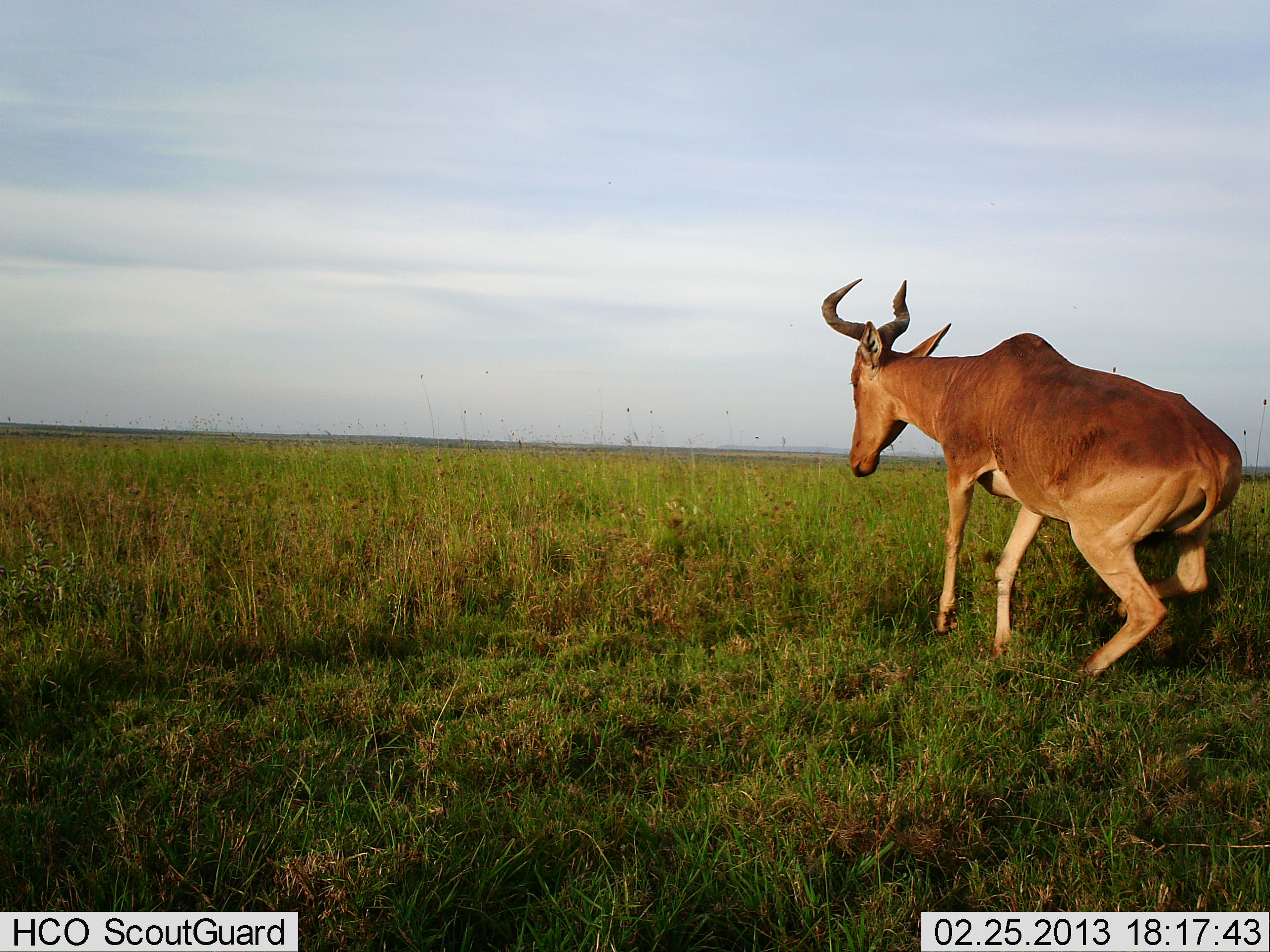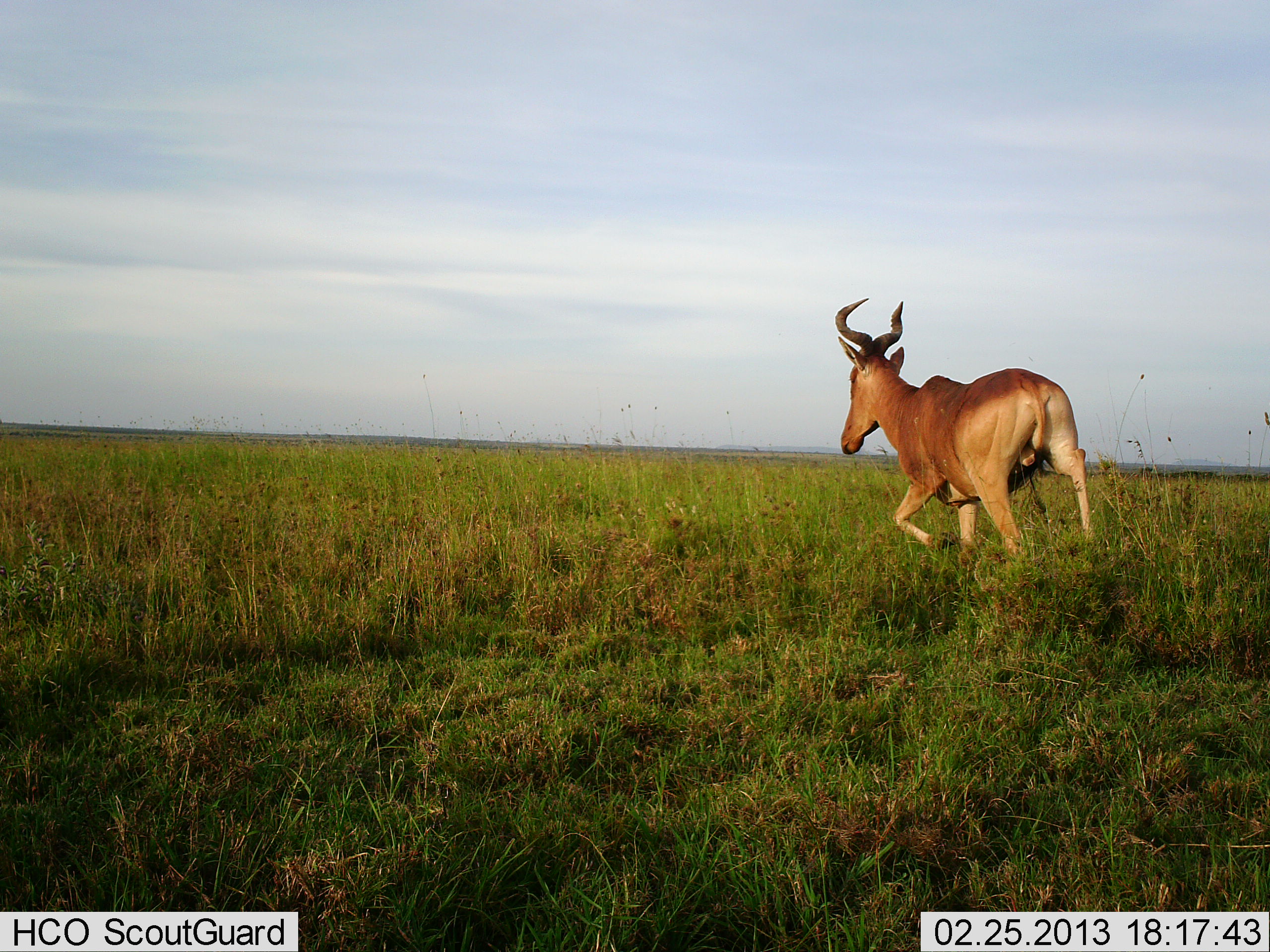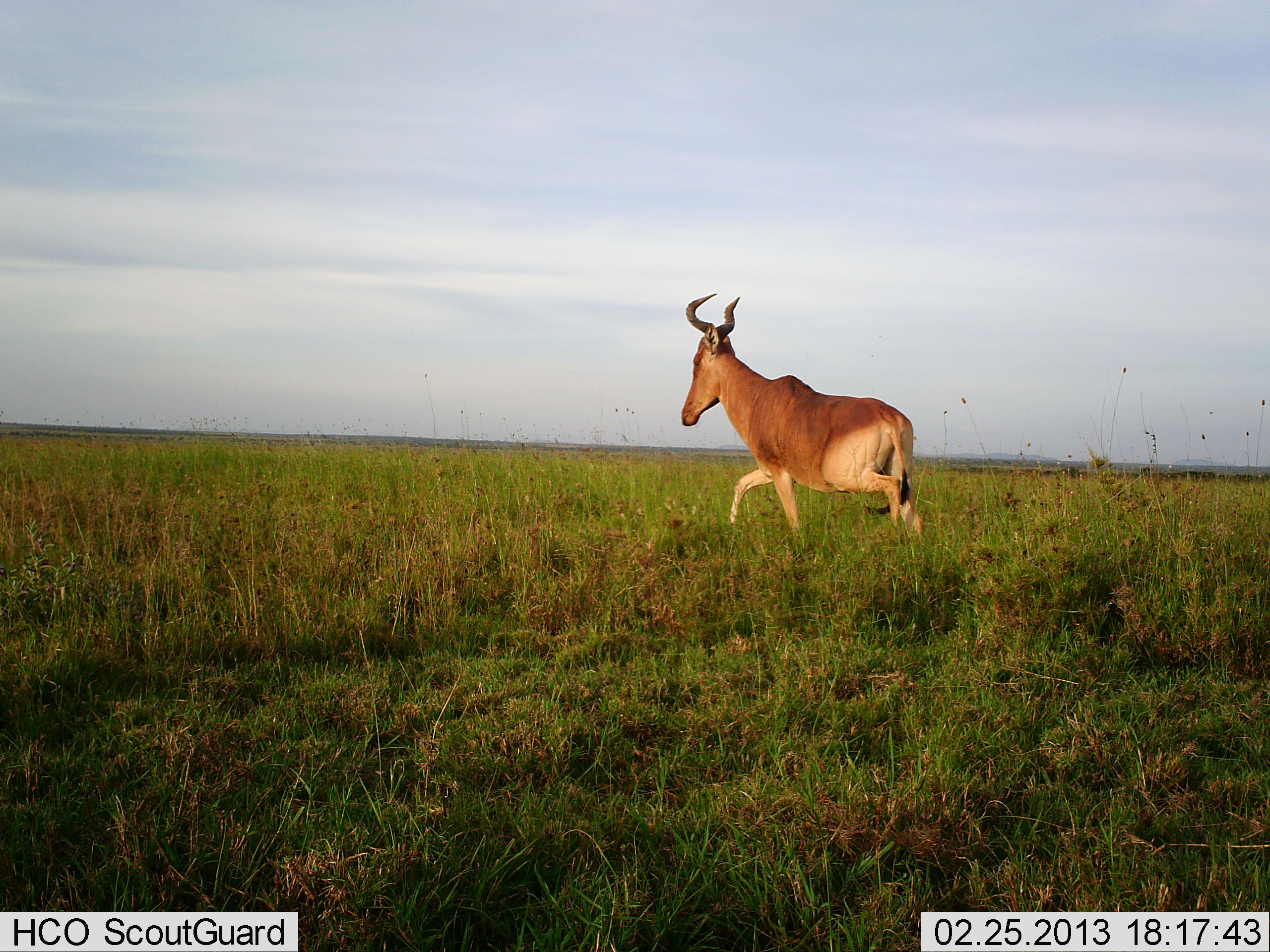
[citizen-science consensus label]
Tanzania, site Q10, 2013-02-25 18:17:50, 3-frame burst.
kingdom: Animalia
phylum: Chordata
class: Mammalia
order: Artiodactyla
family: Bovidae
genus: Alcelaphus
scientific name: Alcelaphus buselaphus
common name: hartebeest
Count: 1.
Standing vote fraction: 7%.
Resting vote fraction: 4%.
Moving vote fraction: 93%.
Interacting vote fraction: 0%.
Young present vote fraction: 0%.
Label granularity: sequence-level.